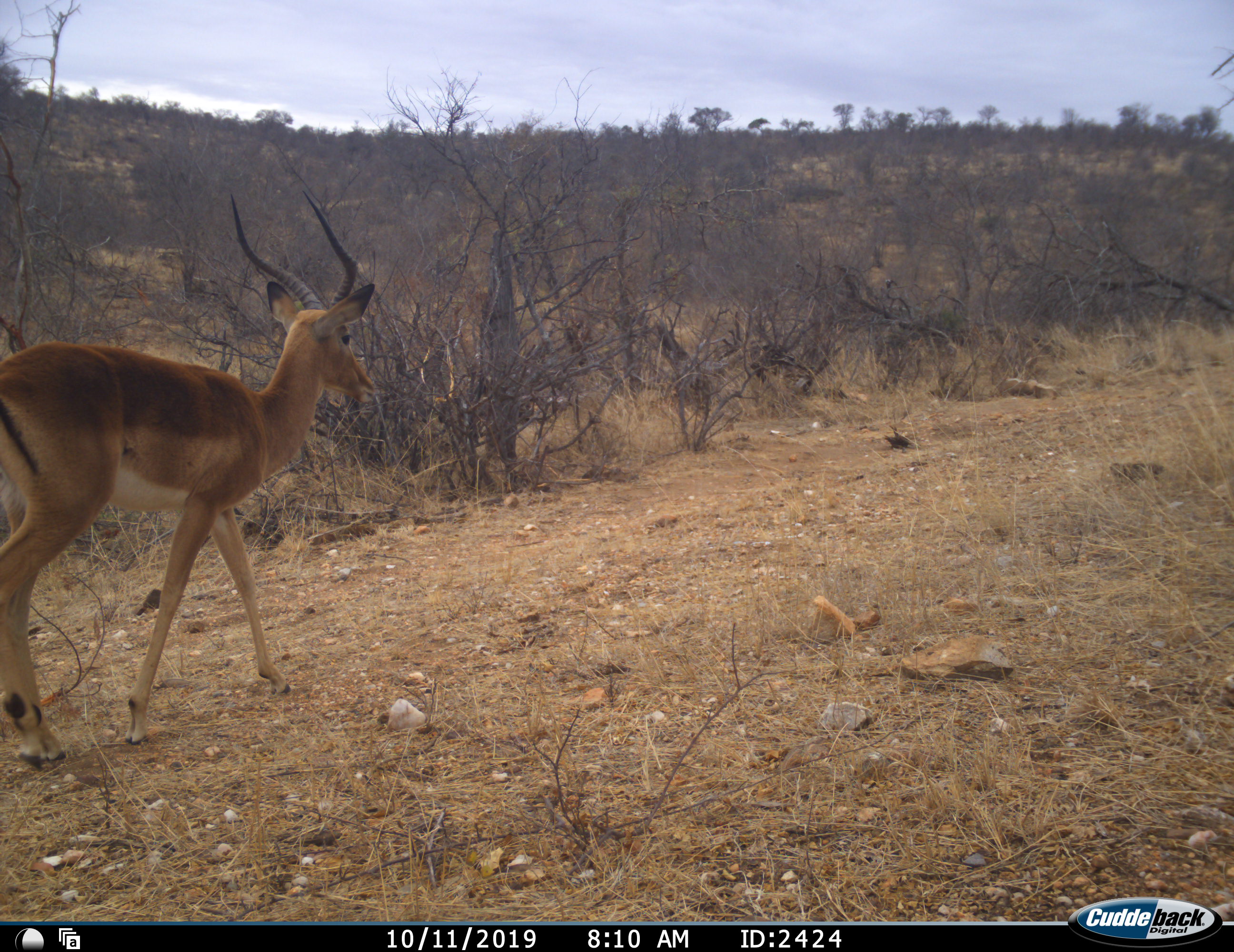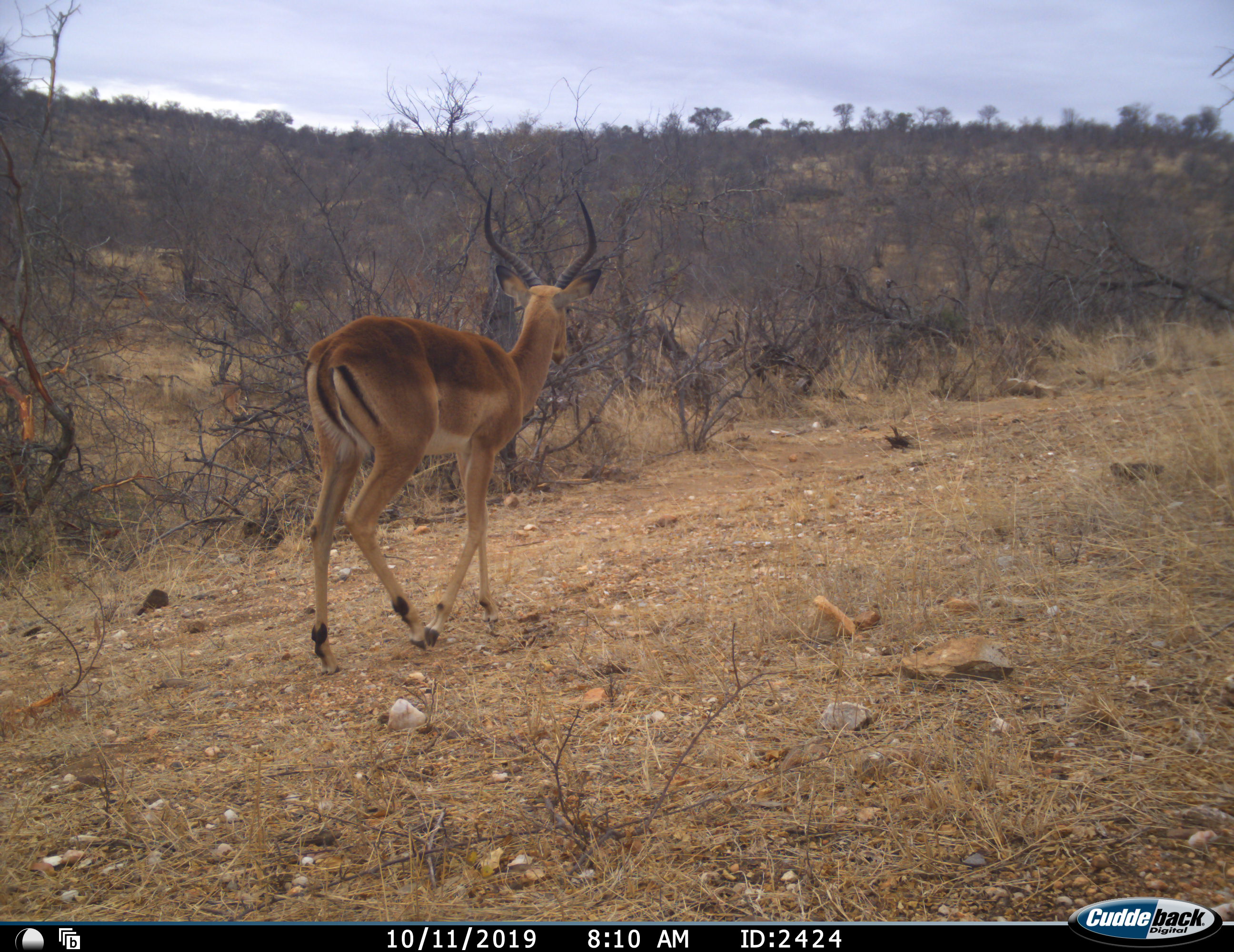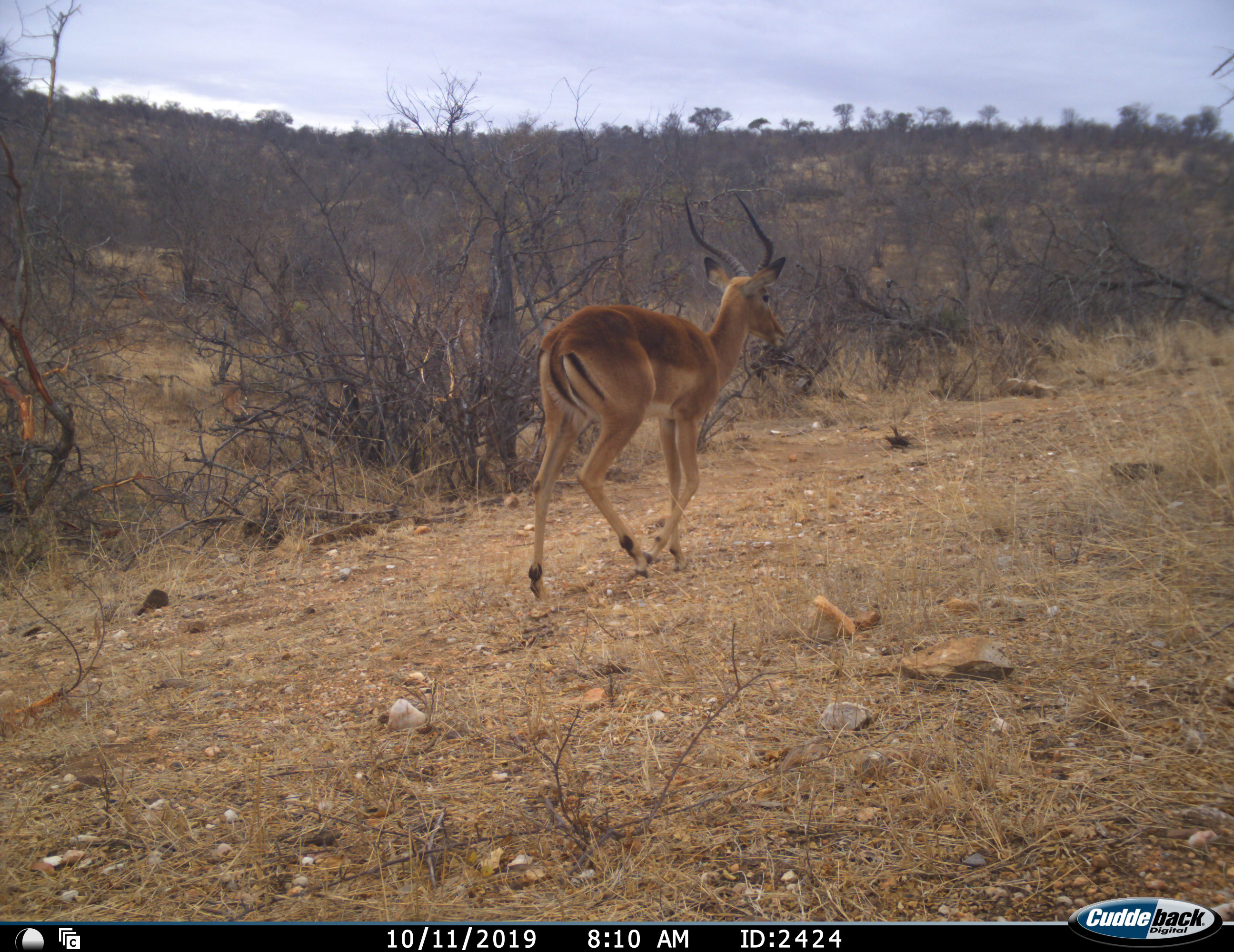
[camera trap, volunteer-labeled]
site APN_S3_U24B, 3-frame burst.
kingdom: Animalia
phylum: Chordata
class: Mammalia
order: Artiodactyla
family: Bovidae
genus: Aepyceros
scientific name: Aepyceros melampus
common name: impala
Impala (Aepyceros melampus), count 1. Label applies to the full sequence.